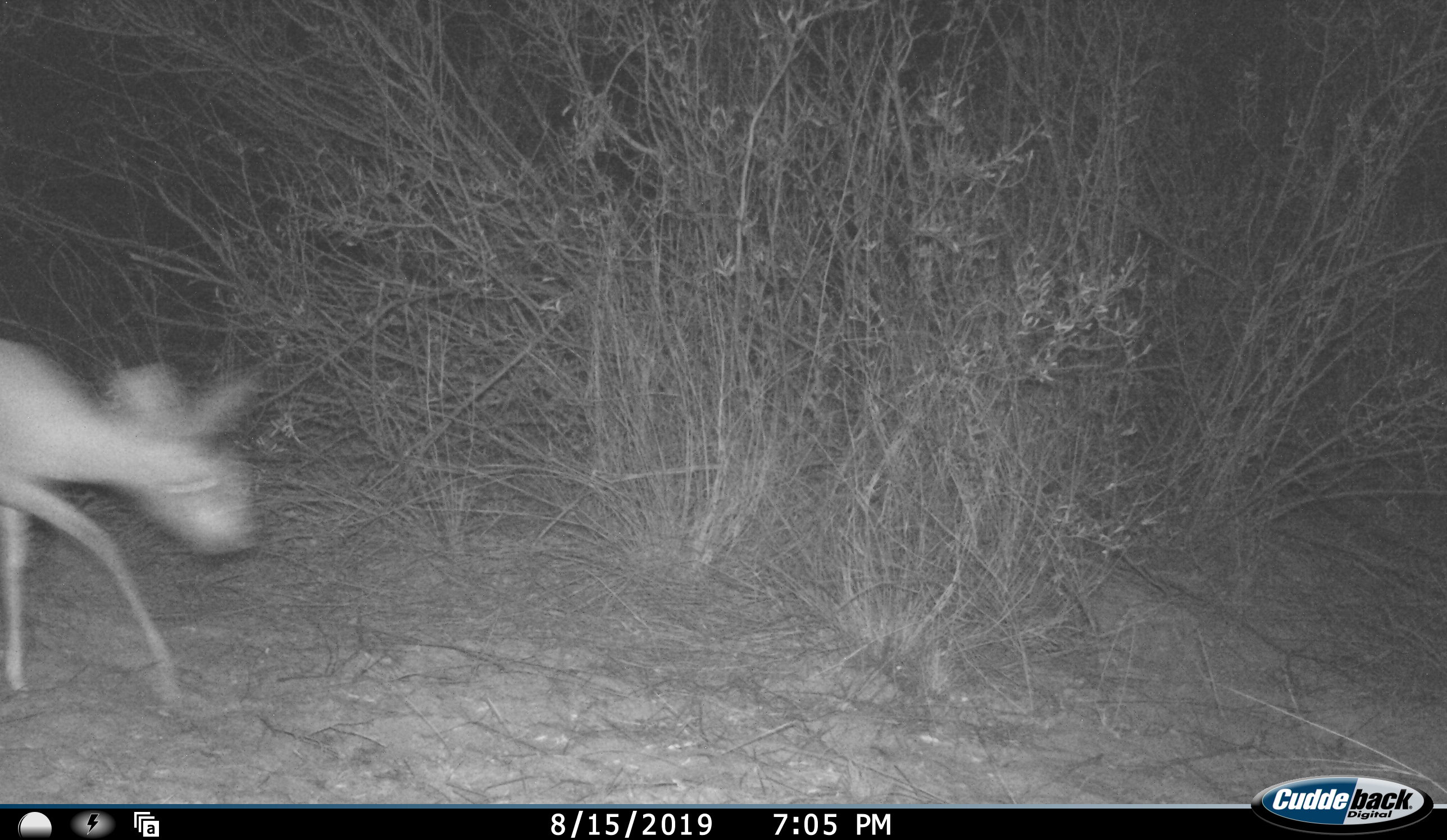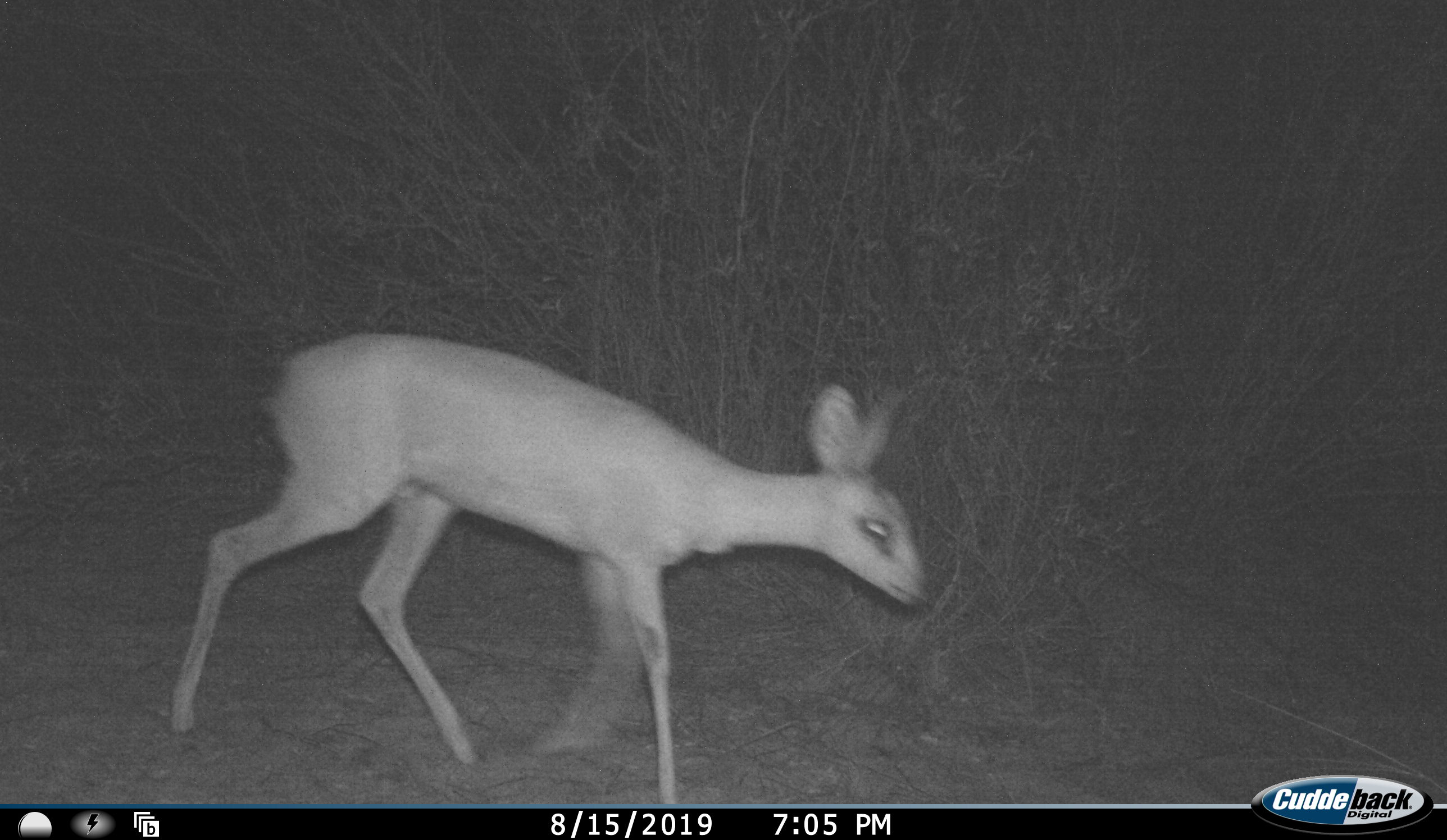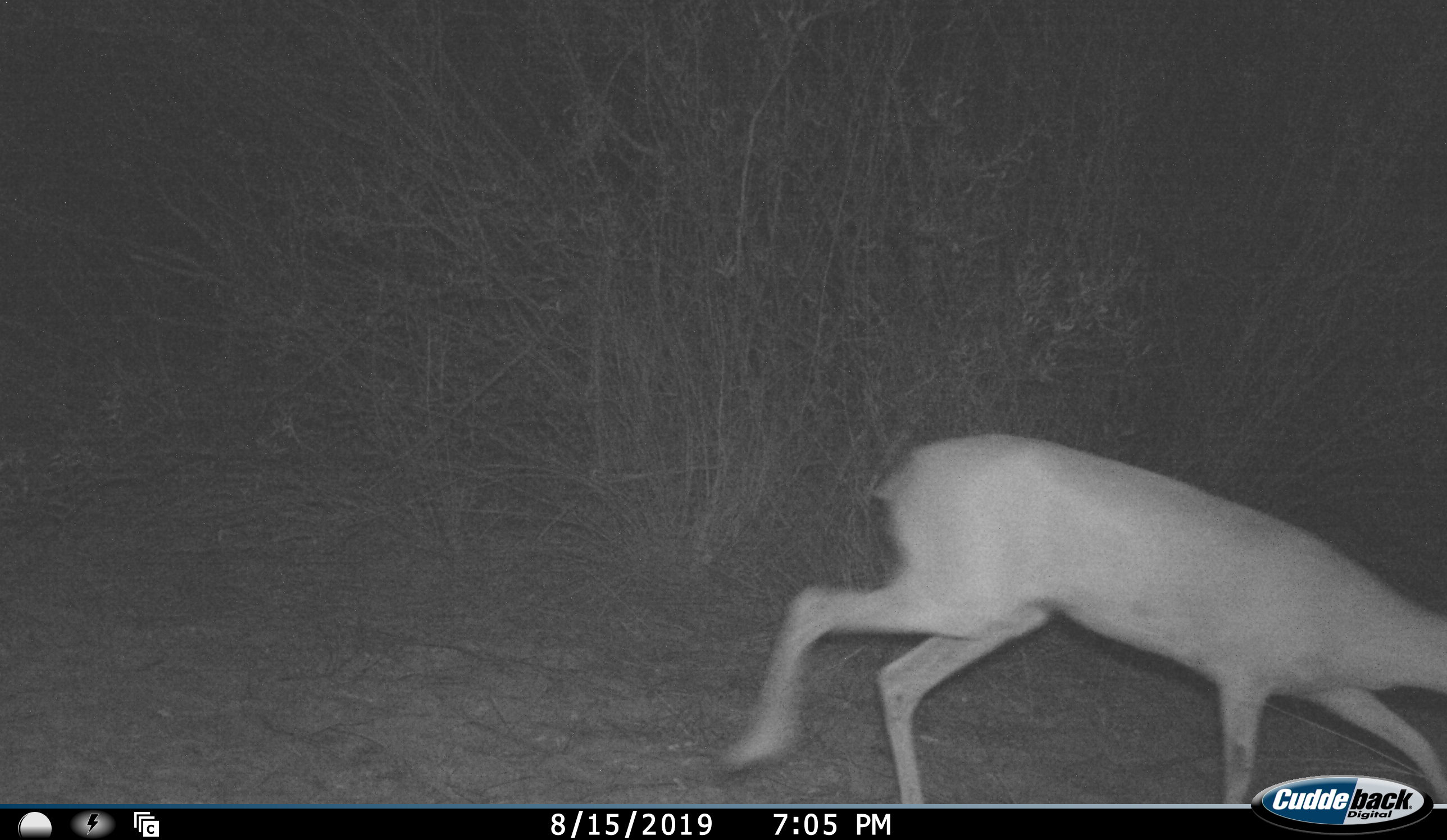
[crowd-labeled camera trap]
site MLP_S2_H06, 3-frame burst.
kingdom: Animalia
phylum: Chordata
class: Mammalia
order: Artiodactyla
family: Bovidae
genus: Raphicerus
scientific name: Raphicerus campestris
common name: steenbok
Steenbok (Raphicerus campestris), count 1. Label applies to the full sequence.